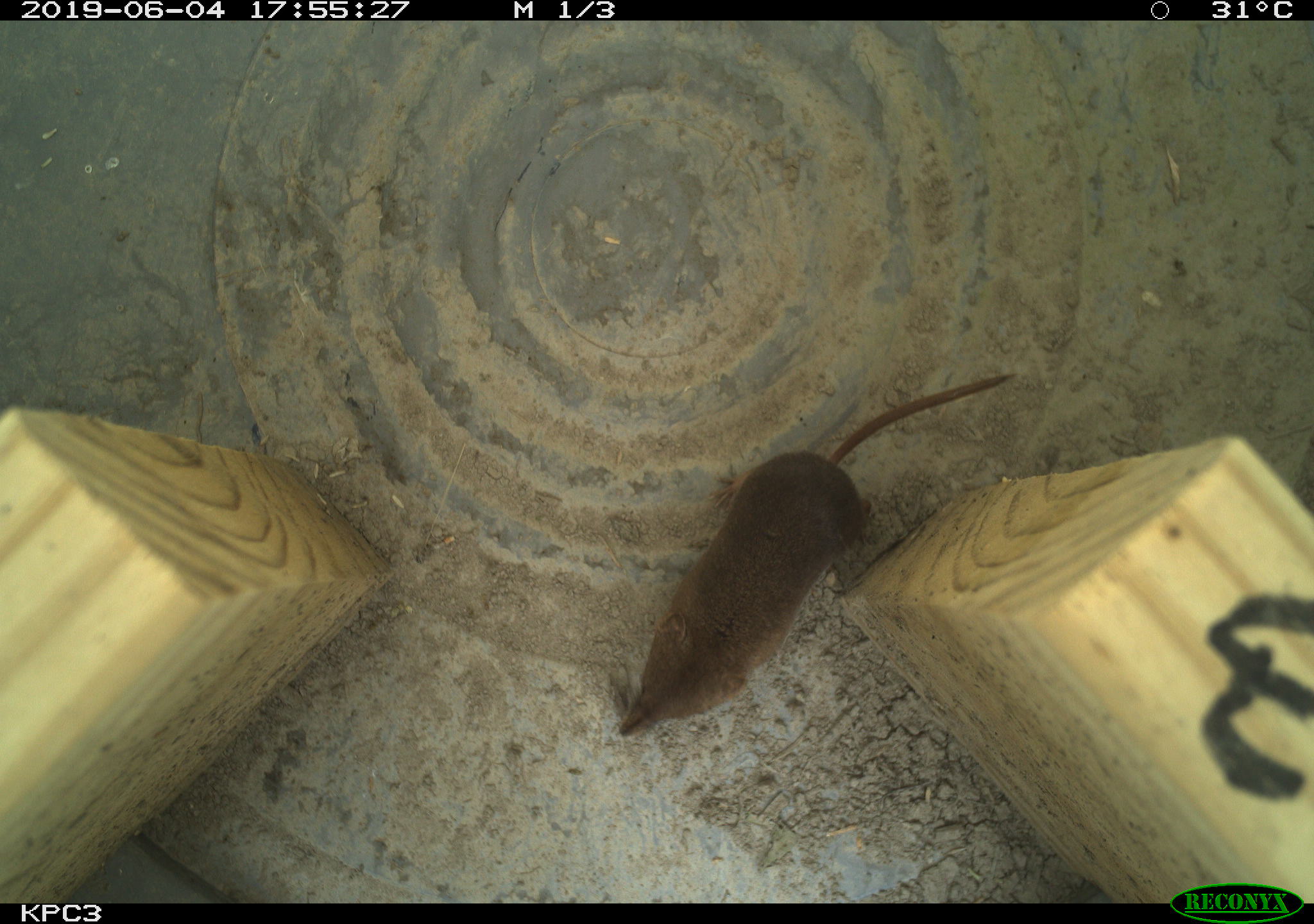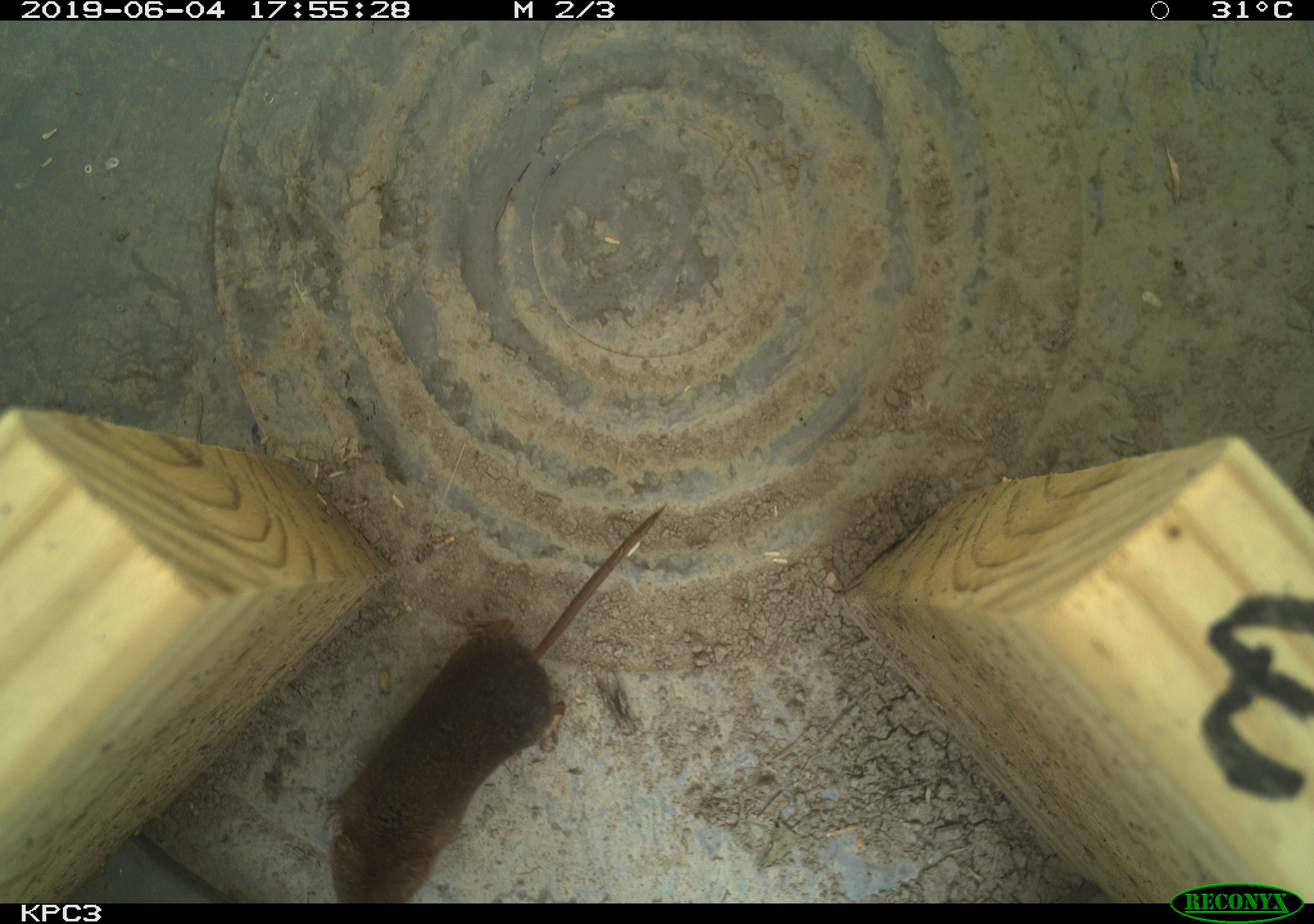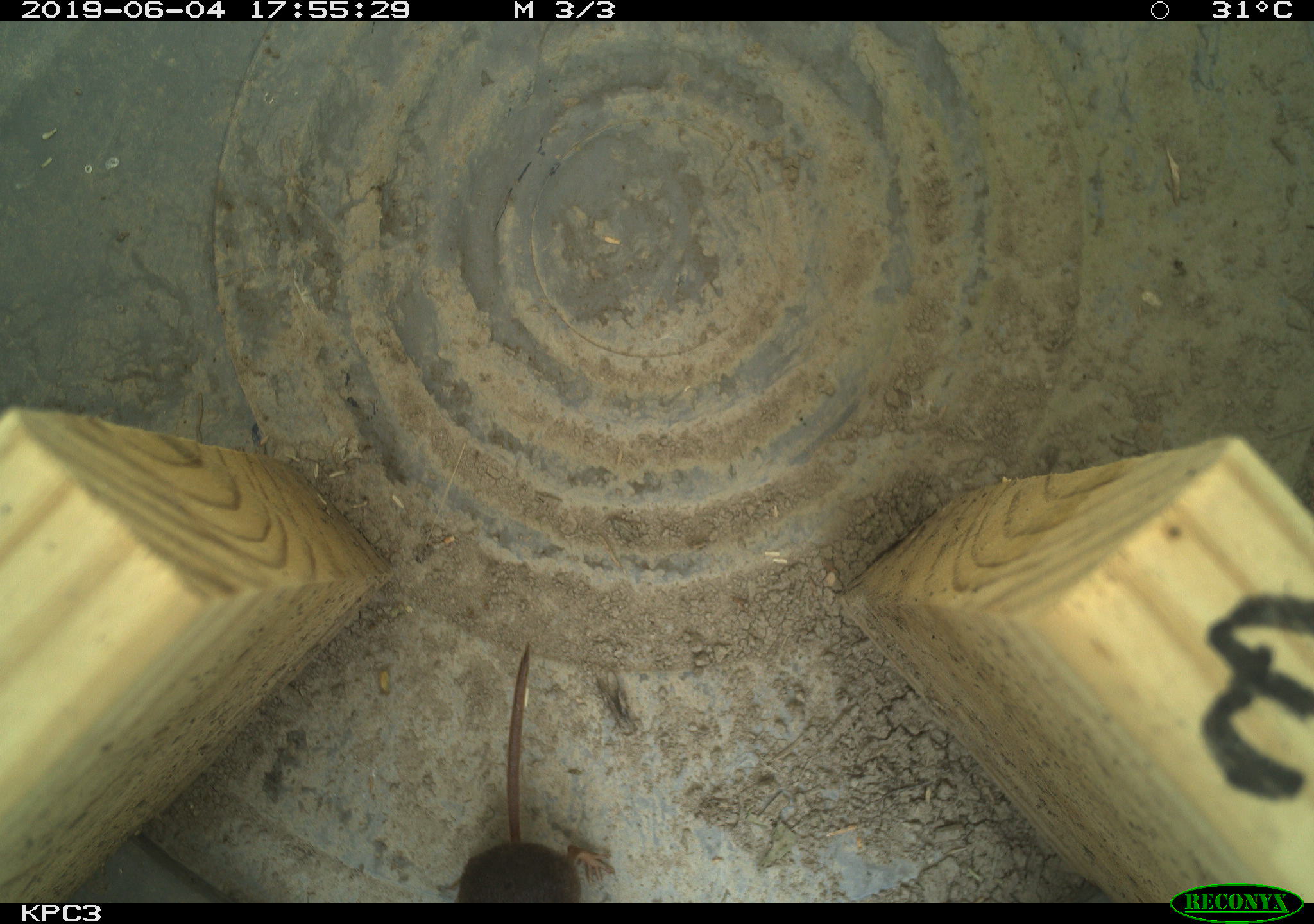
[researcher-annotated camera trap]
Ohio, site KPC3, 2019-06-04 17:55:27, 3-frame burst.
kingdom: Animalia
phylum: Chordata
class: Mammalia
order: Eulipotyphla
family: Soricidae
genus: Sorex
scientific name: Sorex cinereus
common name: masked shrew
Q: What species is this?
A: Masked shrew (Sorex cinereus).